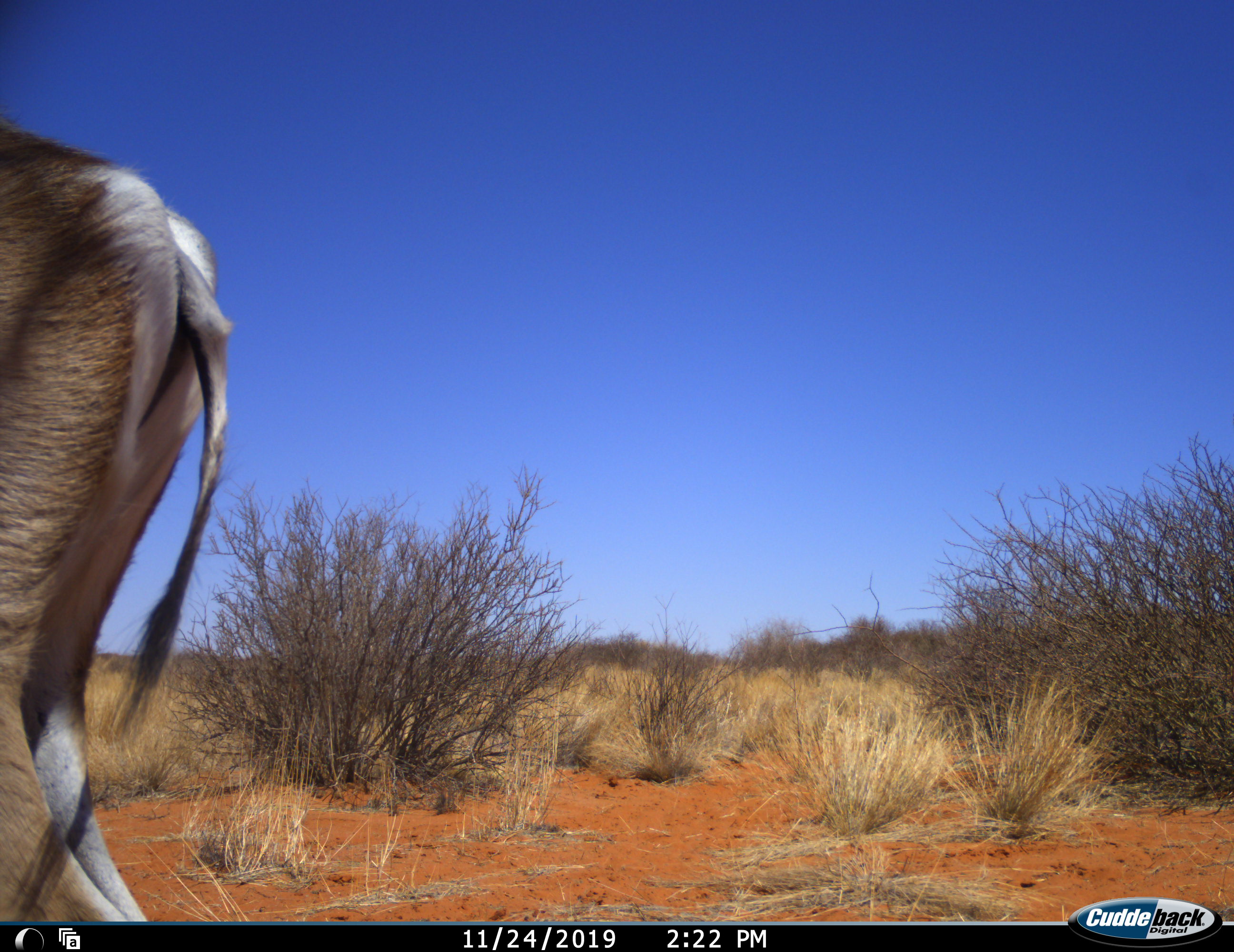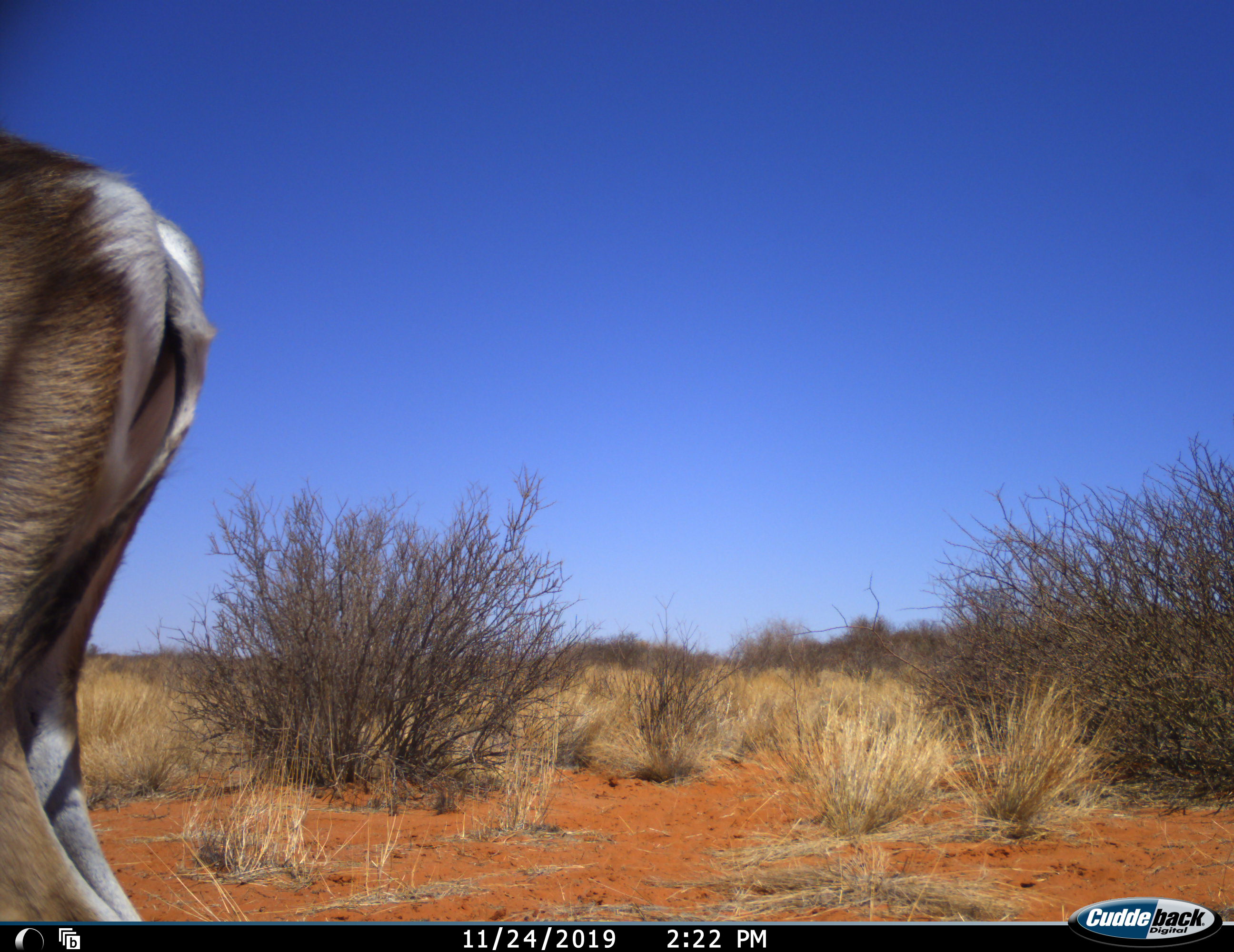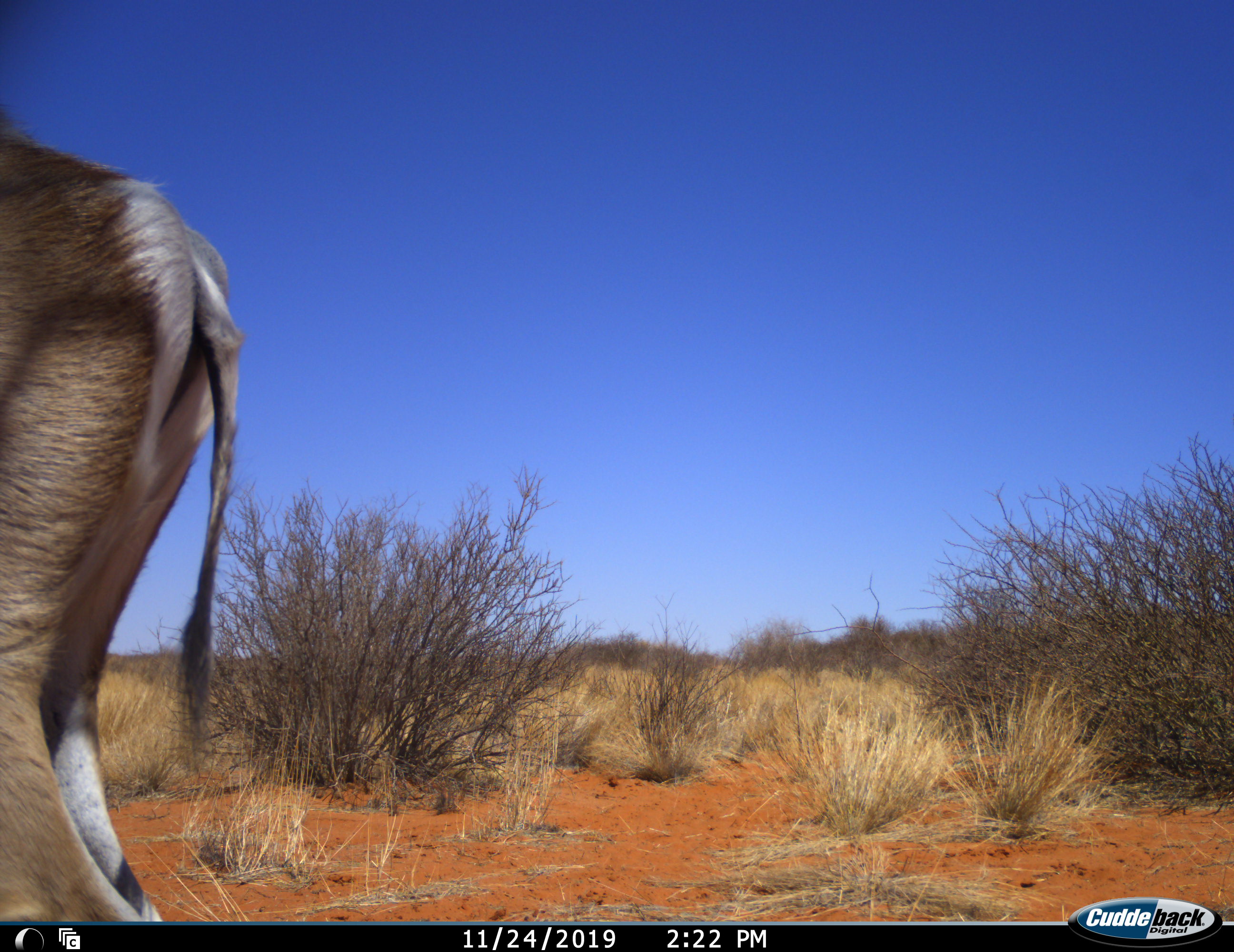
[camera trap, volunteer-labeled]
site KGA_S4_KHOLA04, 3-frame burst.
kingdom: Animalia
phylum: Chordata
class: Mammalia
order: Artiodactyla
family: Bovidae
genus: Antidorcas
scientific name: Antidorcas marsupialis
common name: springbok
Springbok (Antidorcas marsupialis), count 1. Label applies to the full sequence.